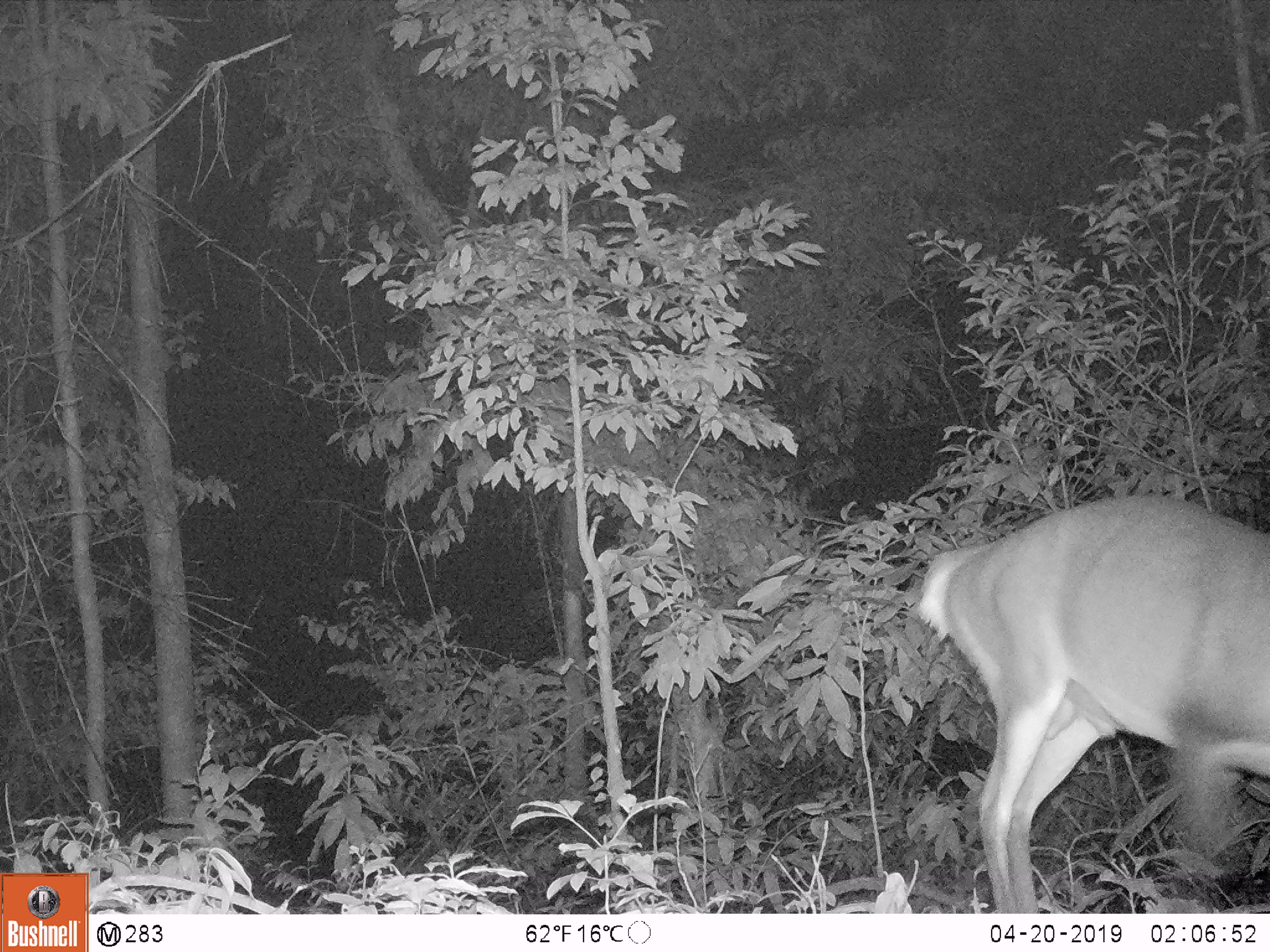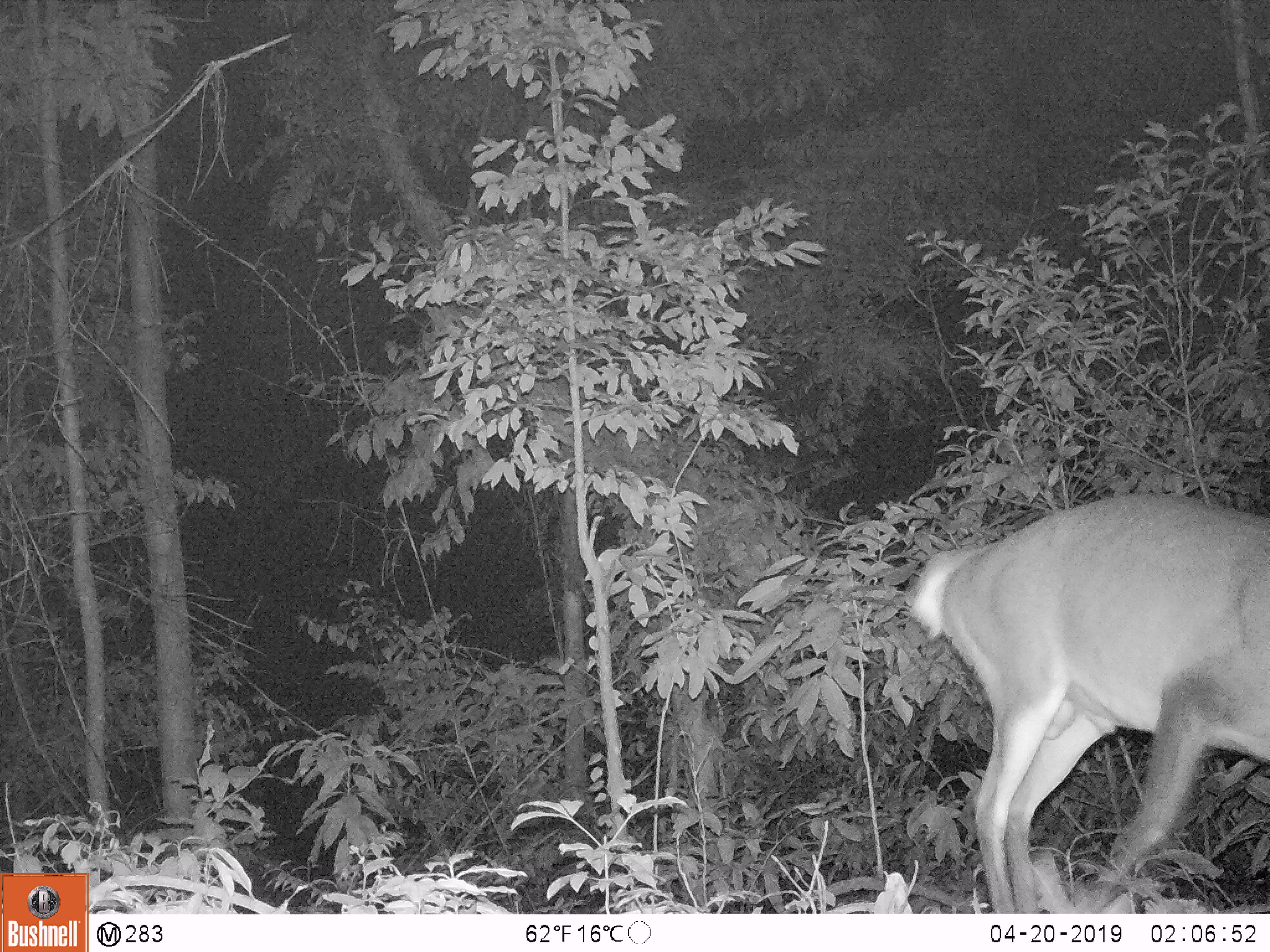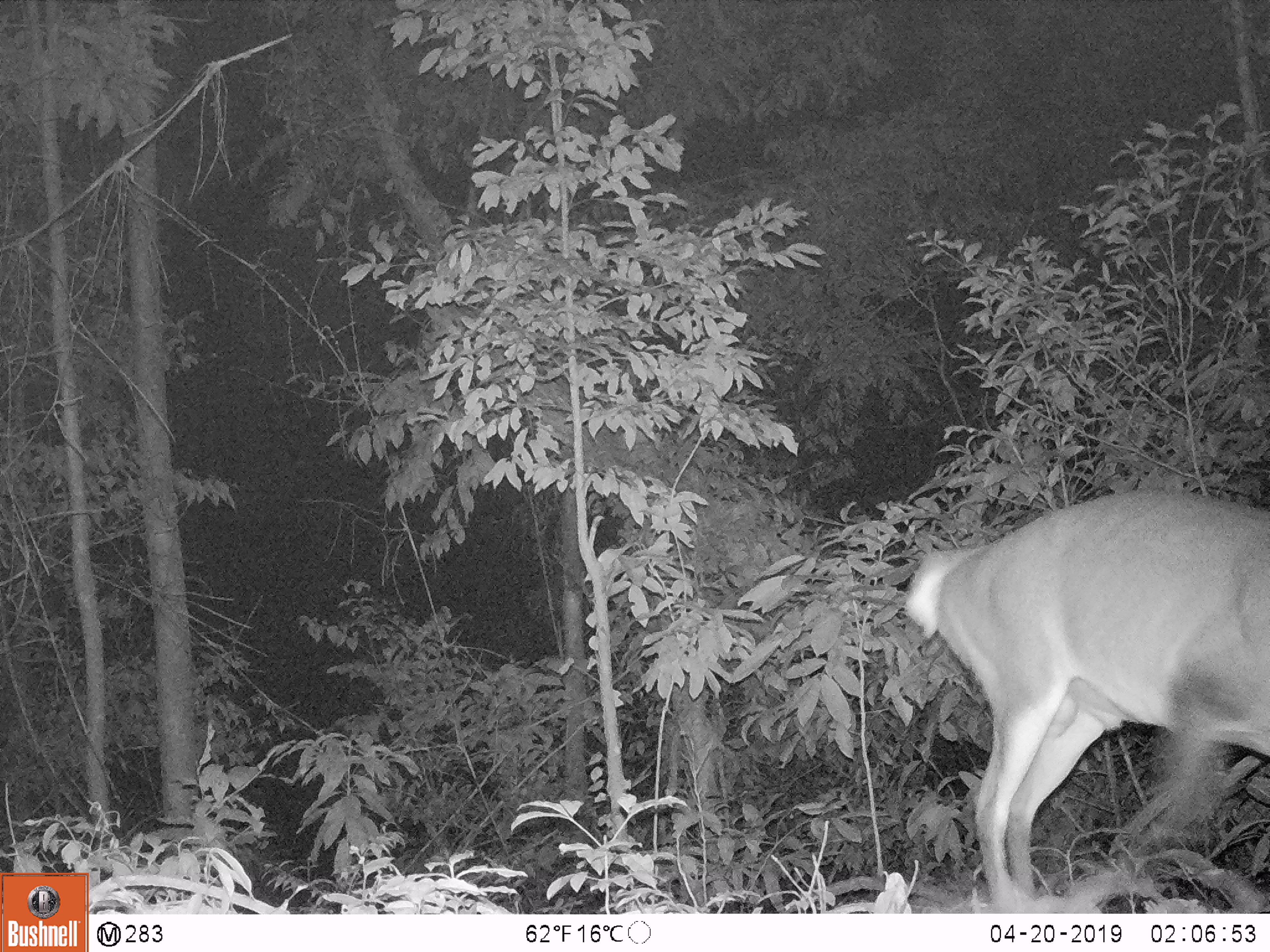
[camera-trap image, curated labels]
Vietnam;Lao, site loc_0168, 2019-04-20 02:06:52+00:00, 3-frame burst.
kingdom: Animalia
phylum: Chordata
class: Mammalia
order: Artiodactyla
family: Cervidae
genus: Muntiacus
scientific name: Muntiacus vuquangensis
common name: large-antlered muntjac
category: large antlered muntjac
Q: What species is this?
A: Large antlered muntjac (large-antlered muntjac) (Muntiacus vuquangensis).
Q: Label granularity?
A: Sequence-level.